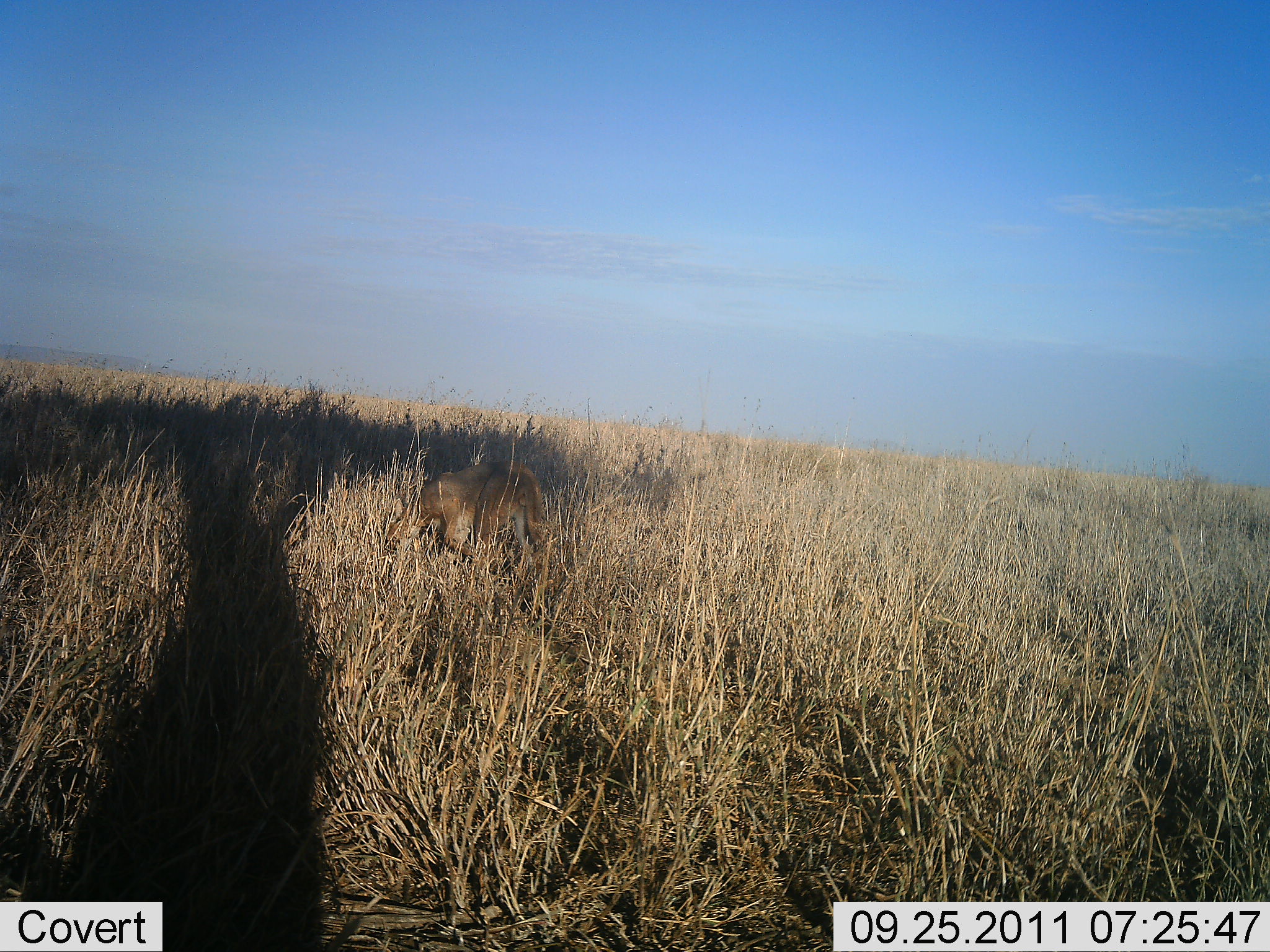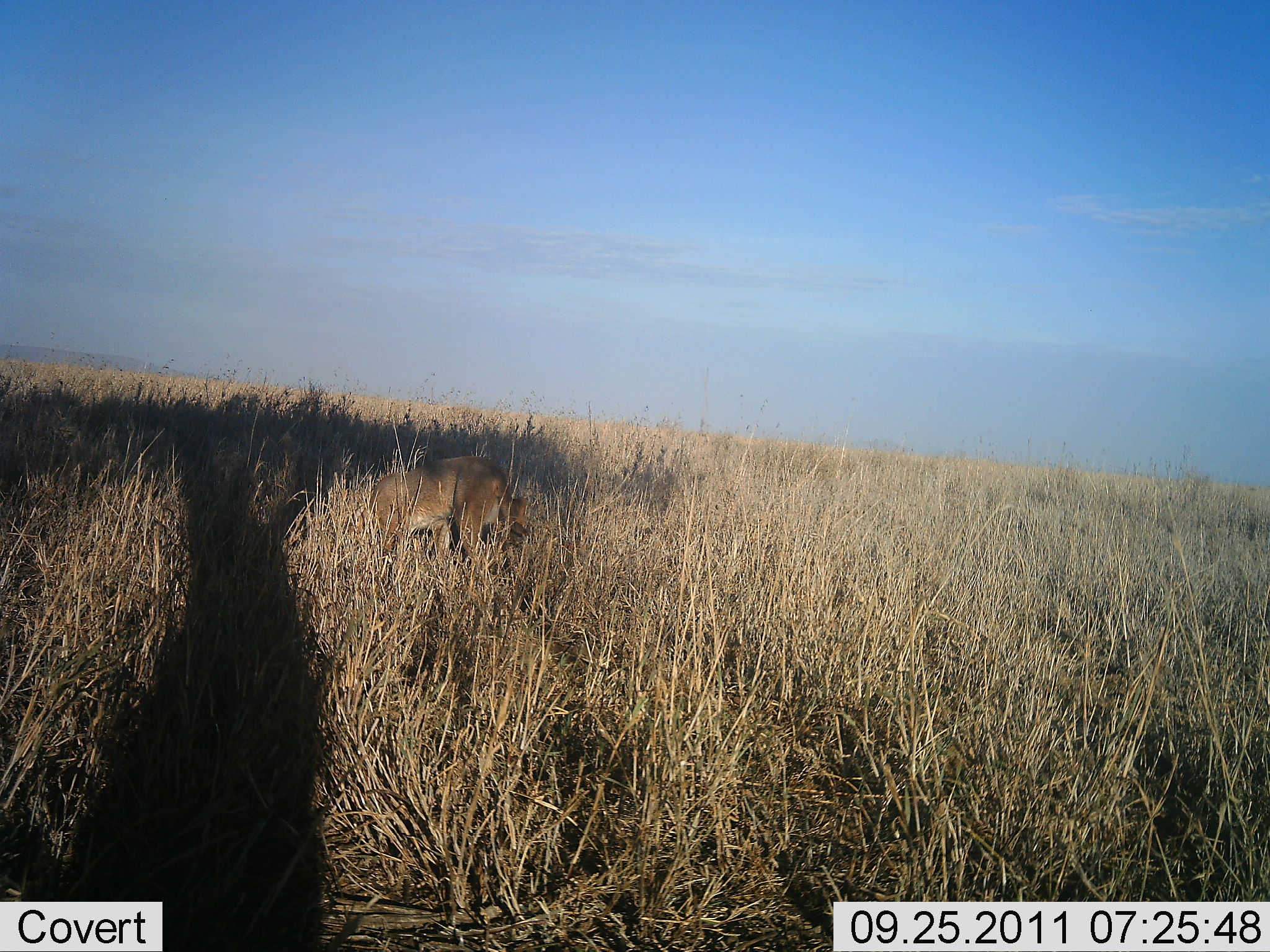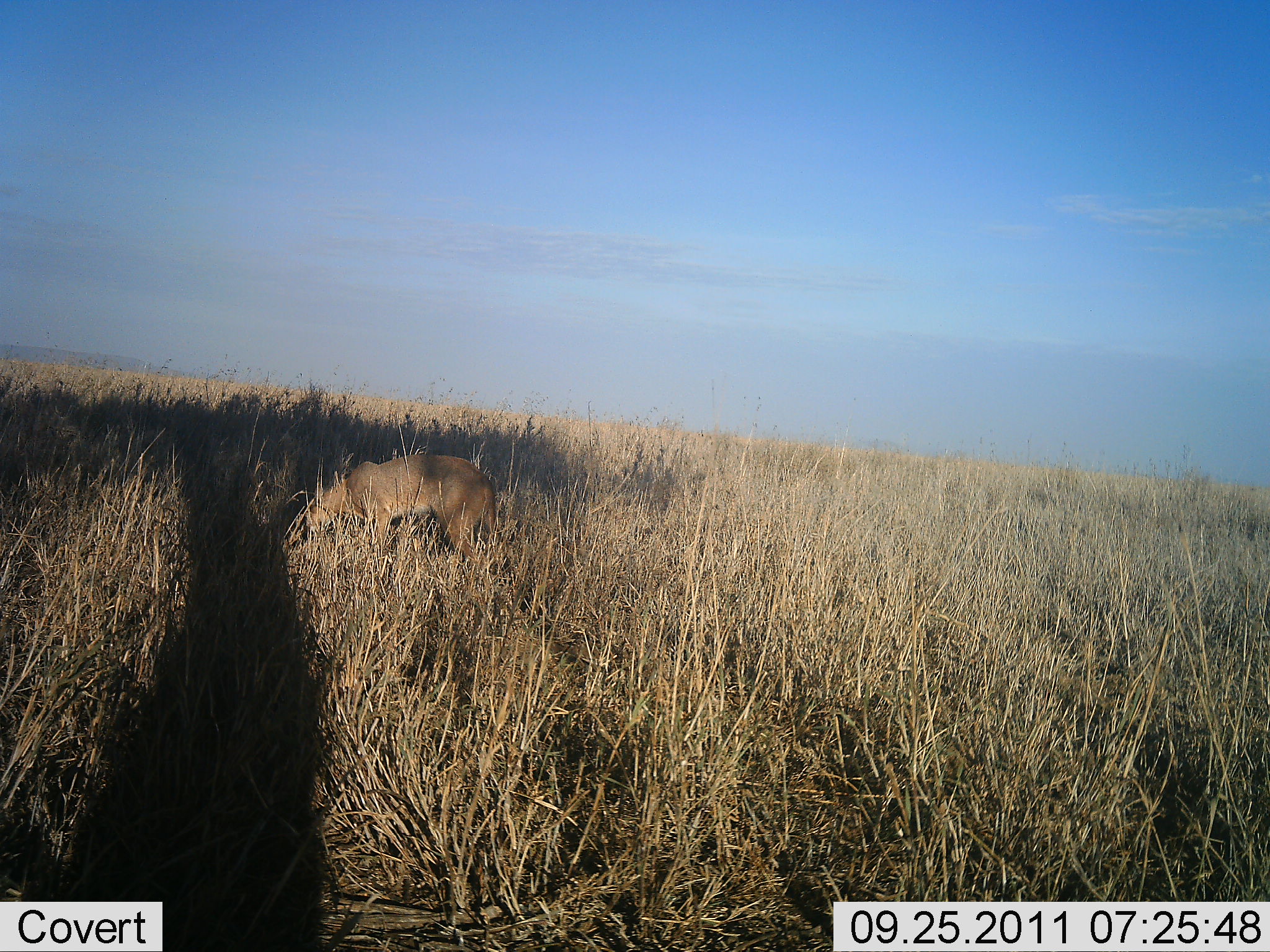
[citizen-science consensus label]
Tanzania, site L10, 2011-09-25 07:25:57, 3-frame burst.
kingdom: Animalia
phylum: Chordata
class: Mammalia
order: Carnivora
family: Felidae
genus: Panthera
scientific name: Panthera leo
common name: lion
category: lionfemale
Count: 1.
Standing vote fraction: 0%.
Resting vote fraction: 0%.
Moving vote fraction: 90%.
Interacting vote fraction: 0%.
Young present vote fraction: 0%.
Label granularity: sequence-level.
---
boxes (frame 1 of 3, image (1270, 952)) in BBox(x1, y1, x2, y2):
animal: BBox(383, 457, 550, 598)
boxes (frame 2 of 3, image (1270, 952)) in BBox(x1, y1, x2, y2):
animal: BBox(346, 456, 530, 580)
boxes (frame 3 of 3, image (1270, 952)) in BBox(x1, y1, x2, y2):
animal: BBox(300, 453, 499, 567)